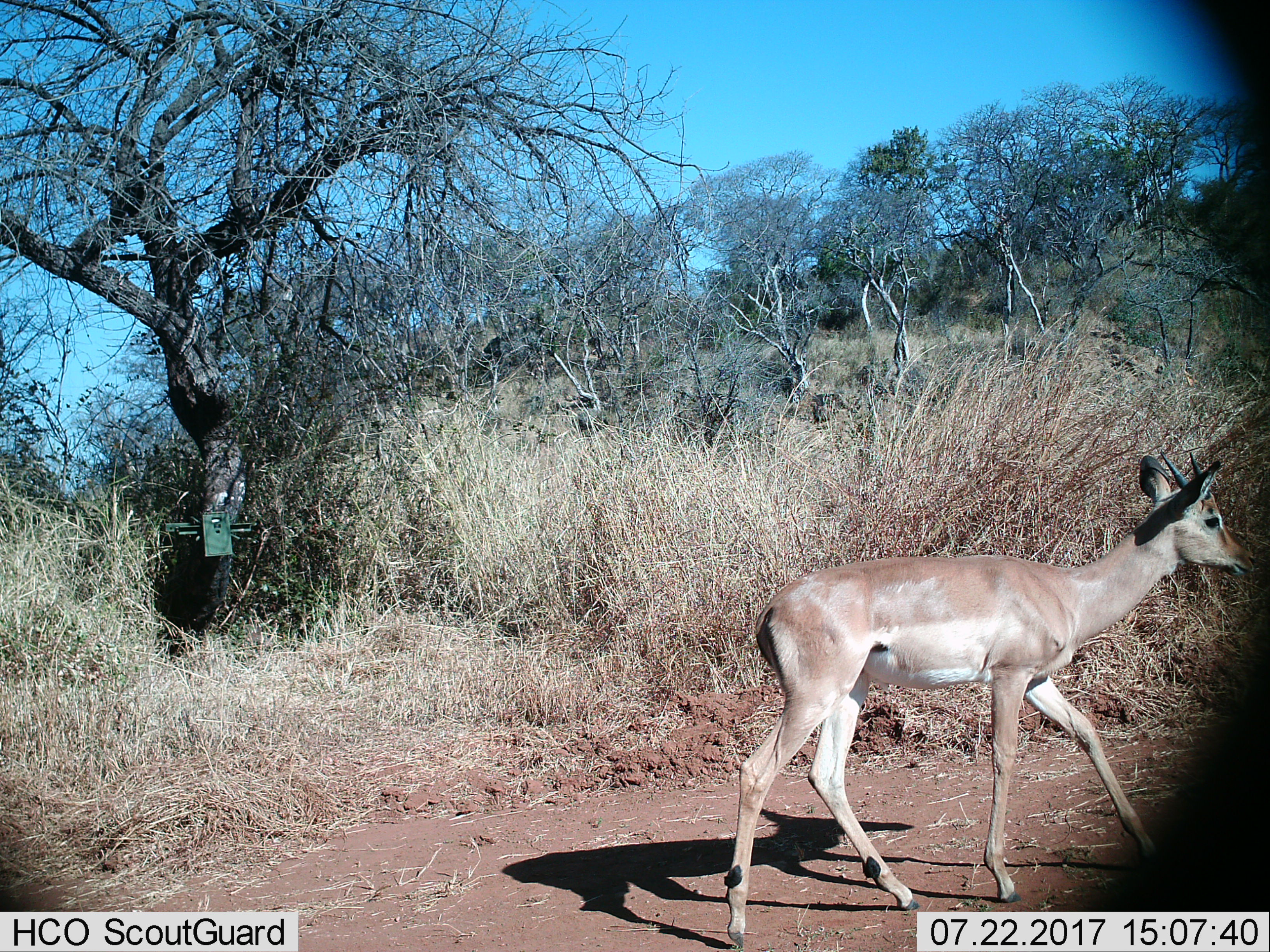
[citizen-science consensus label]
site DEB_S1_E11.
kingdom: Animalia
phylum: Chordata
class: Mammalia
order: Artiodactyla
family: Bovidae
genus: Aepyceros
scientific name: Aepyceros melampus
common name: impala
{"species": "impala (Aepyceros melampus)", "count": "1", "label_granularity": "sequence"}